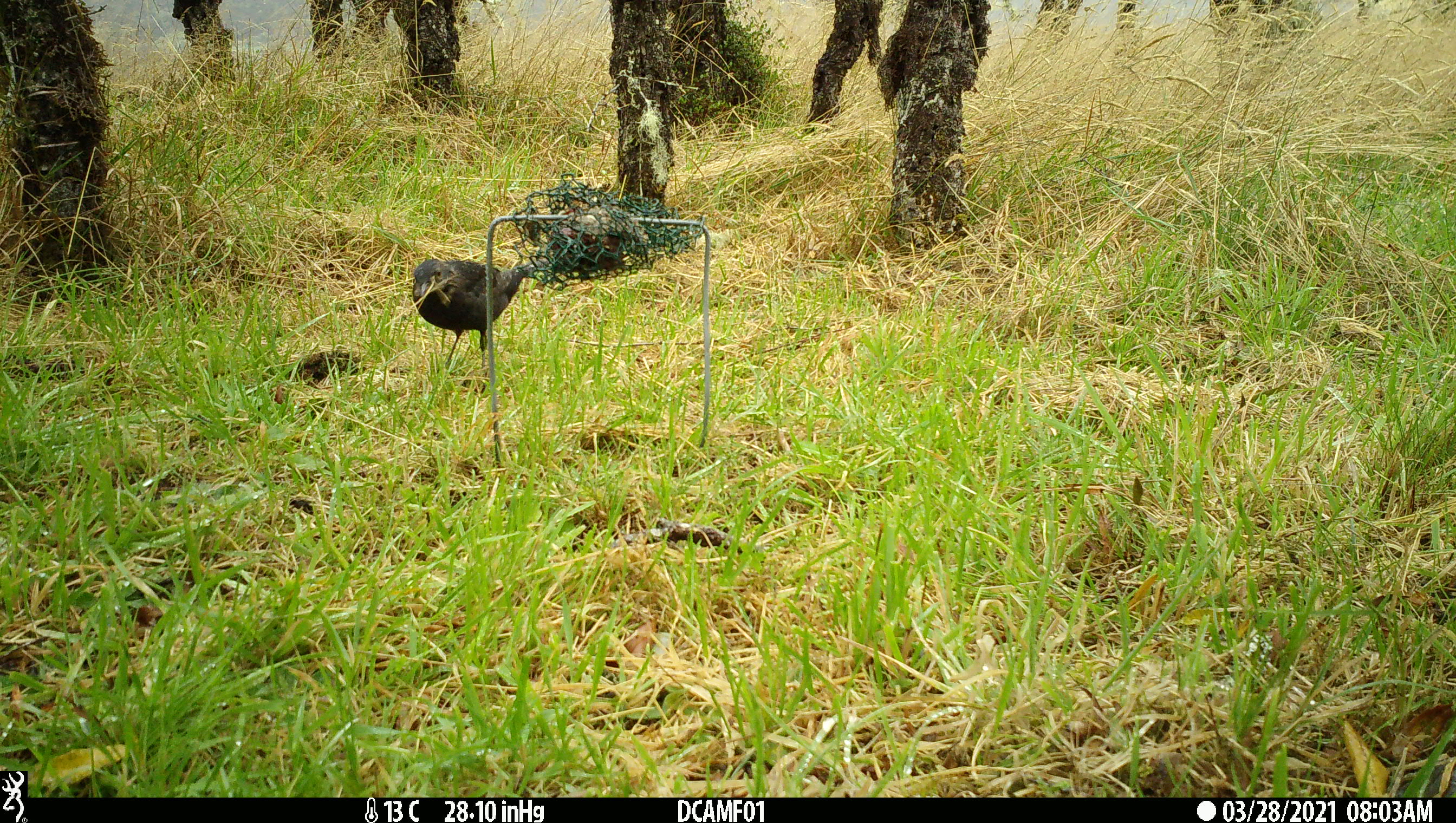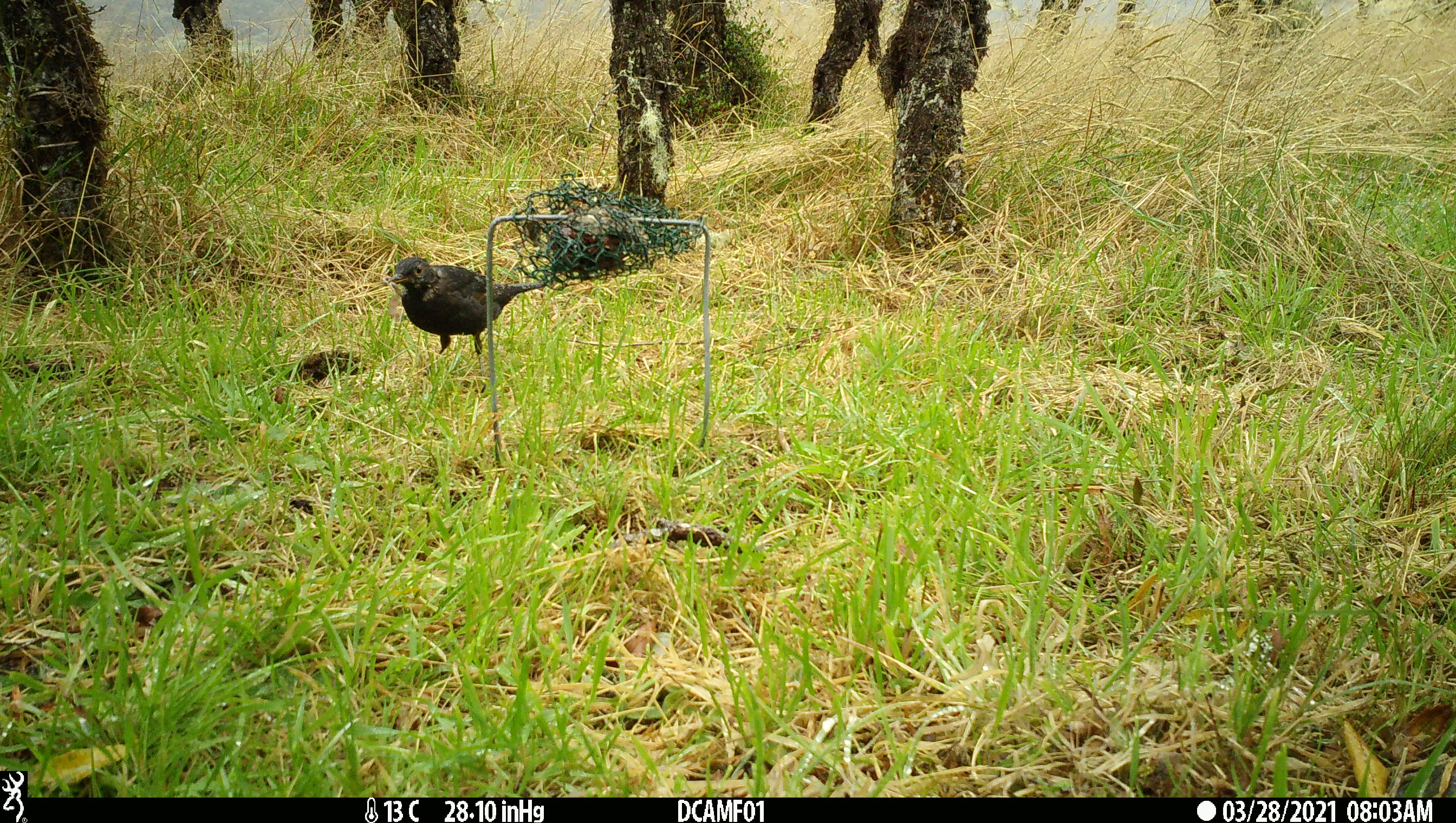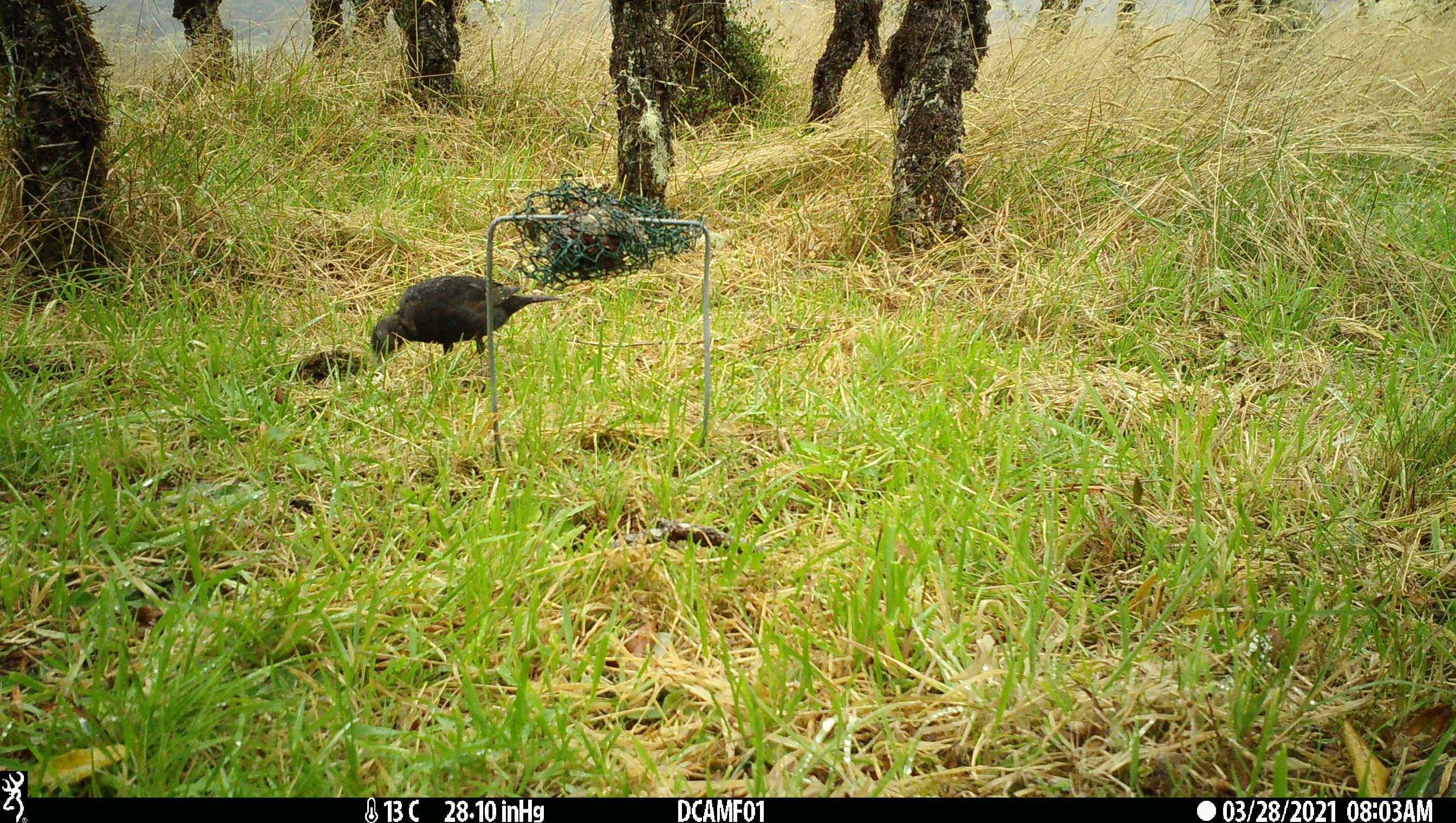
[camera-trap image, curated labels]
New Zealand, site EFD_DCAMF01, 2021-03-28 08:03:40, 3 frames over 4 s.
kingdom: Animalia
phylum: Chordata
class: Aves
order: Passeriformes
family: Turdidae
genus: Turdus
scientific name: Turdus merula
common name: eurasian blackbird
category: blackbird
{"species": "blackbird (eurasian blackbird) (Turdus merula)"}